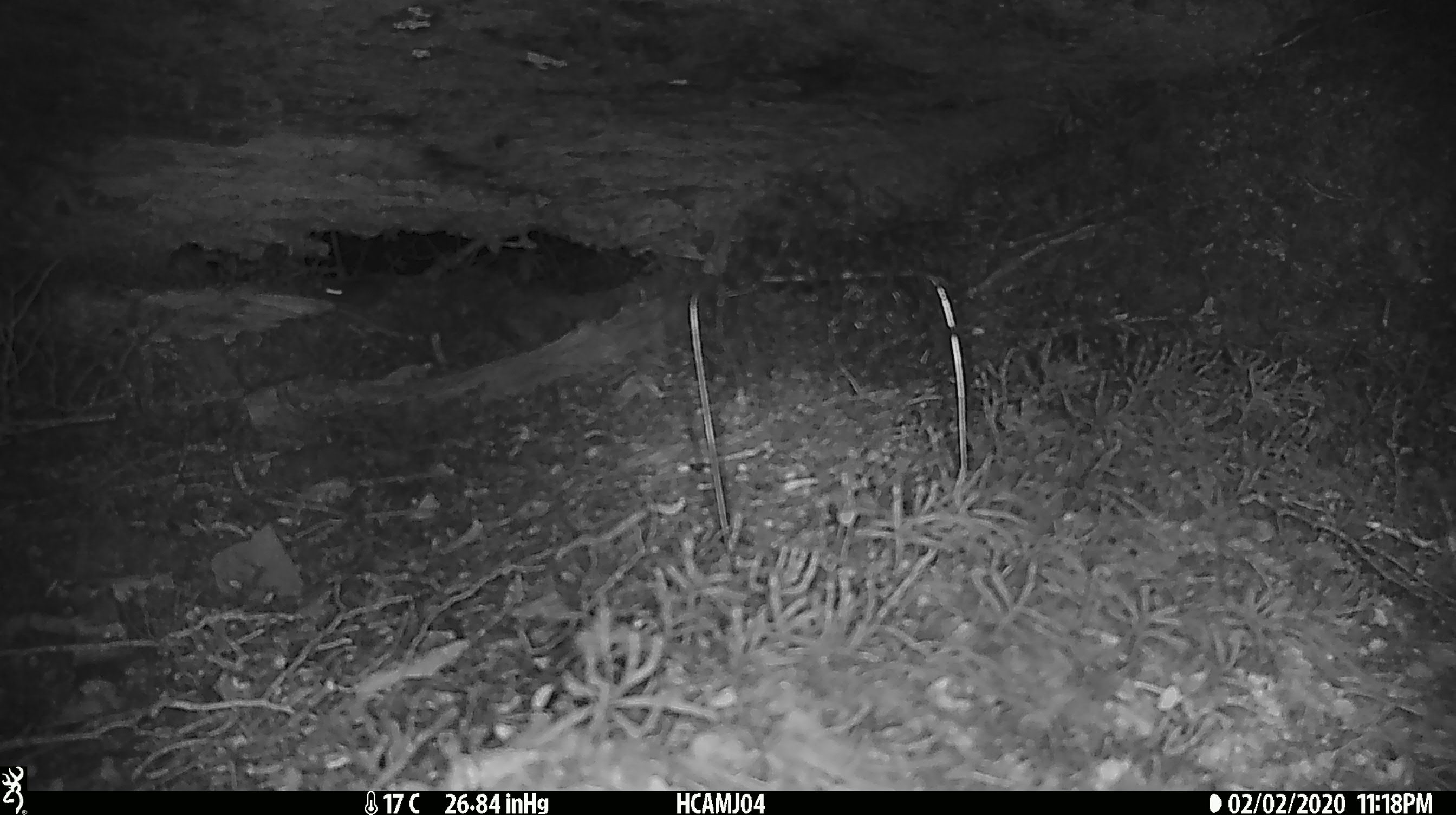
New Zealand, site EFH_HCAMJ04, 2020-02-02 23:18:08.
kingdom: Animalia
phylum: Chordata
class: Mammalia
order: Rodentia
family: Muridae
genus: Mus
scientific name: Mus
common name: mouse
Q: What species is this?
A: Mouse (Mus).